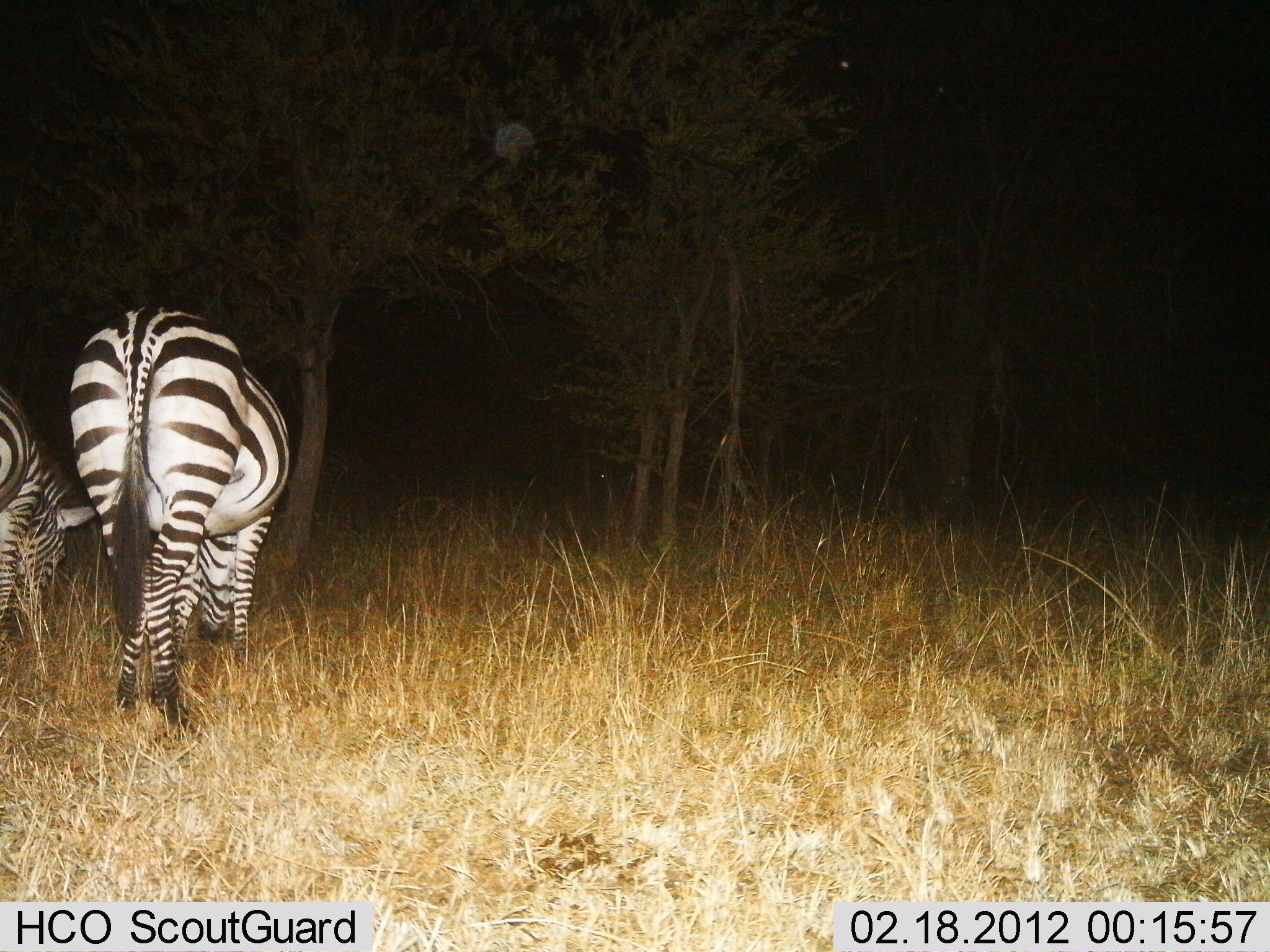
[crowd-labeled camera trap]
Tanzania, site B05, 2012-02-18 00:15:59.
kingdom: Animalia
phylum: Chordata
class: Mammalia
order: Perissodactyla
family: Equidae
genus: Equus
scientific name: Equus quagga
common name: plains zebra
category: zebra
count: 2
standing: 29%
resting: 0%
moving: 12%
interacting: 0%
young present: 6%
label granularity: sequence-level